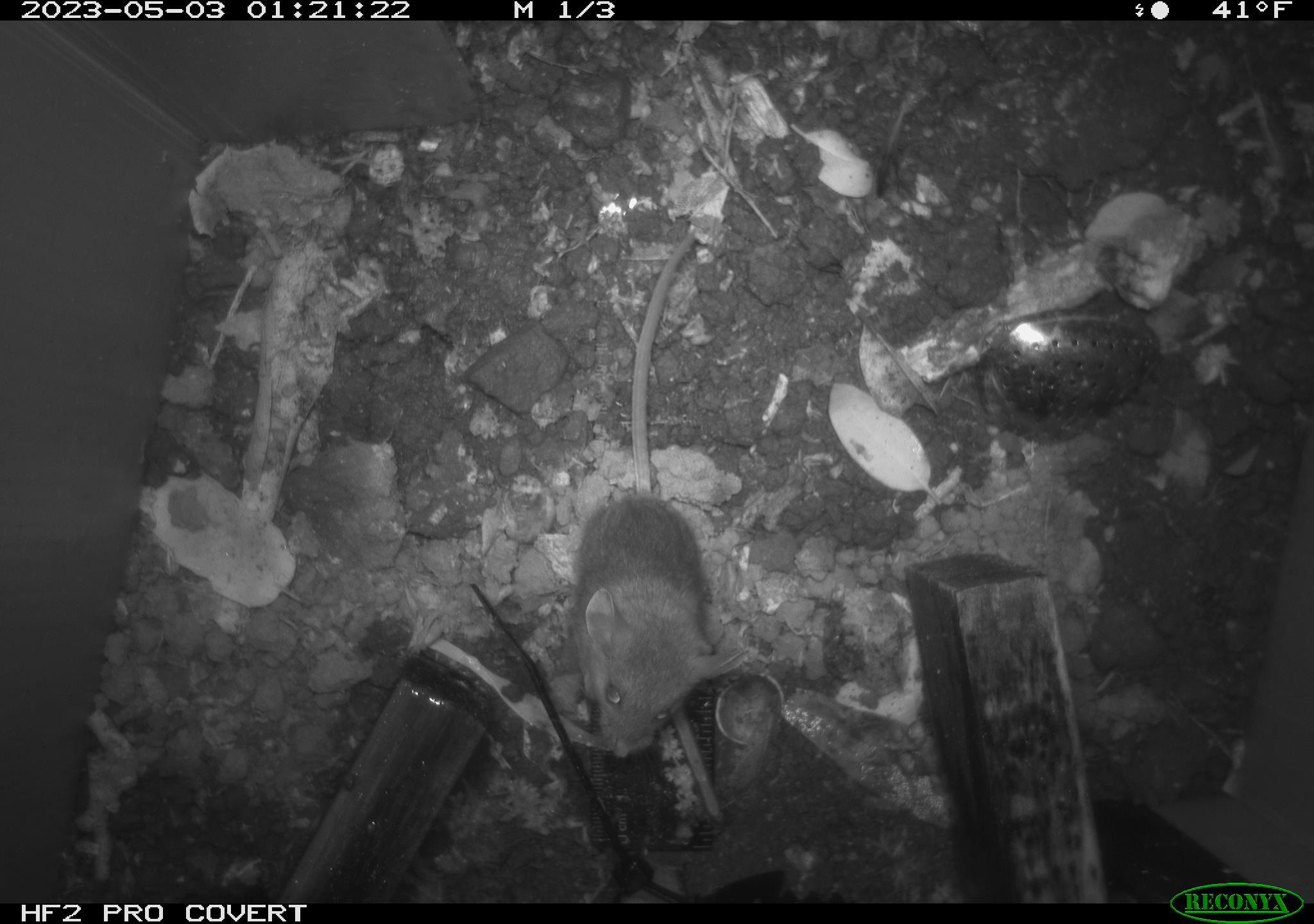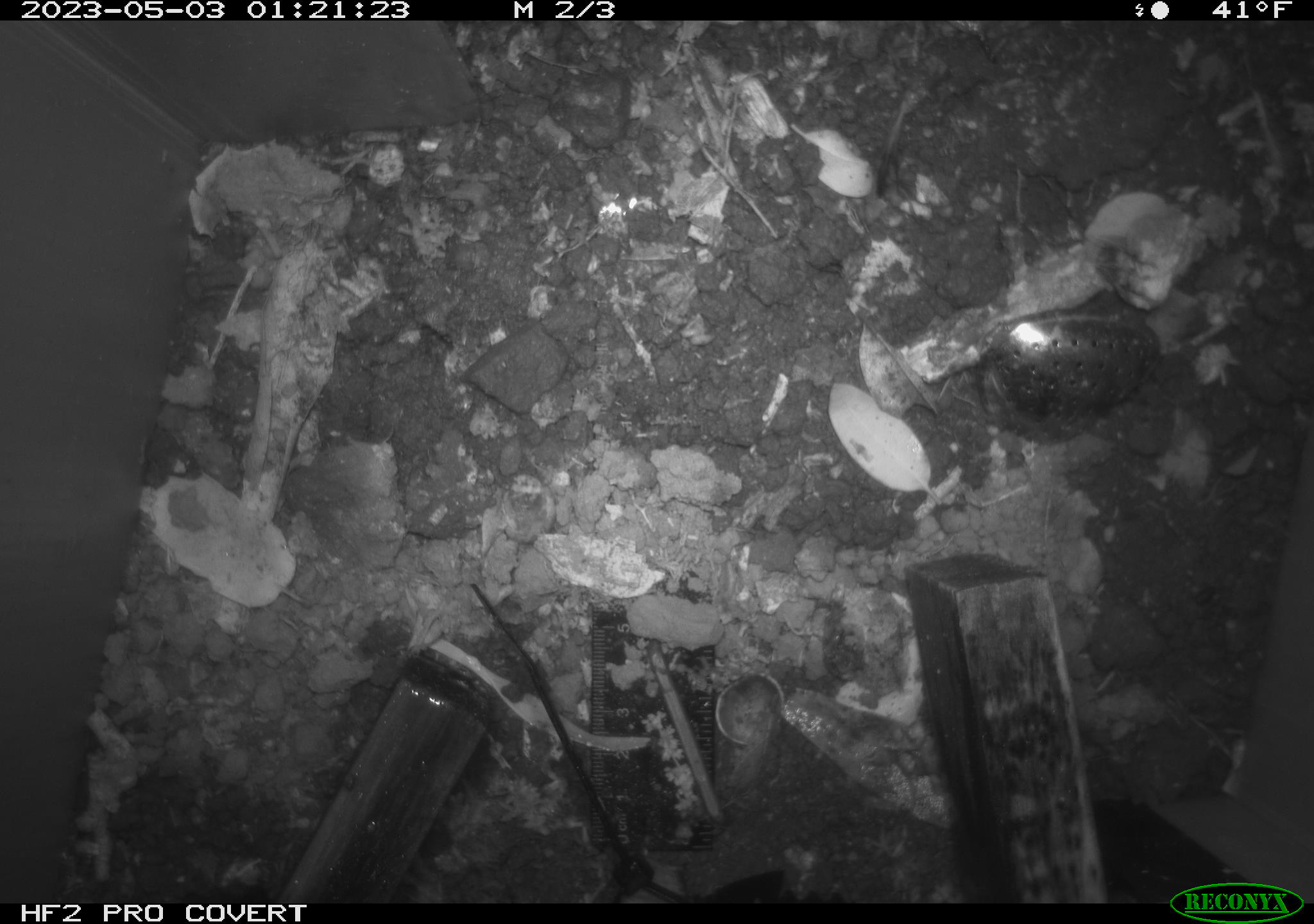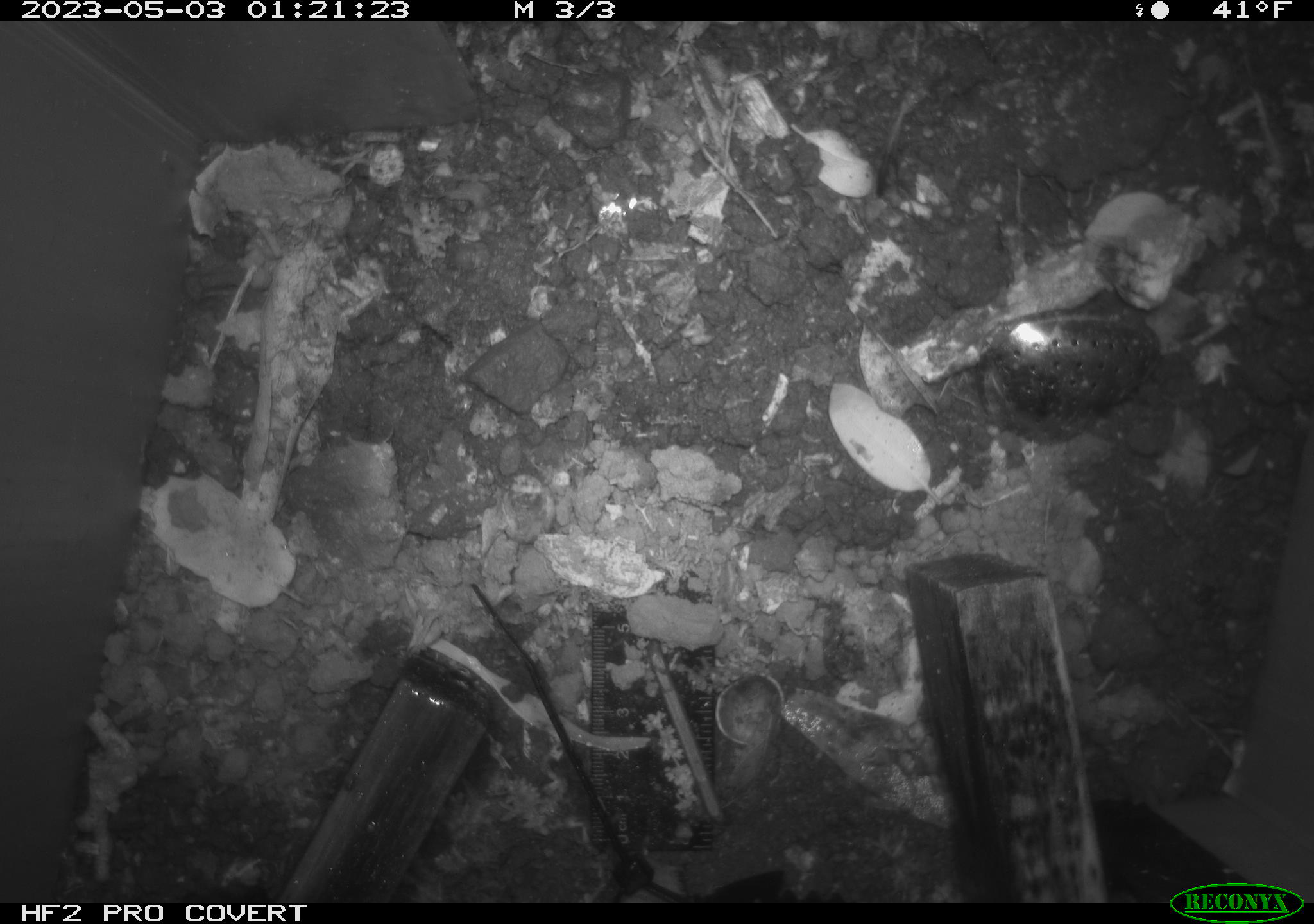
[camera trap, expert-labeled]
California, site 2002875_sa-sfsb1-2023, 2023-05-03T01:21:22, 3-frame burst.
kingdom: Animalia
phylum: Chordata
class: Mammalia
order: Rodentia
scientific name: Rodentia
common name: mouse species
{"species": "mouse species (Rodentia)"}